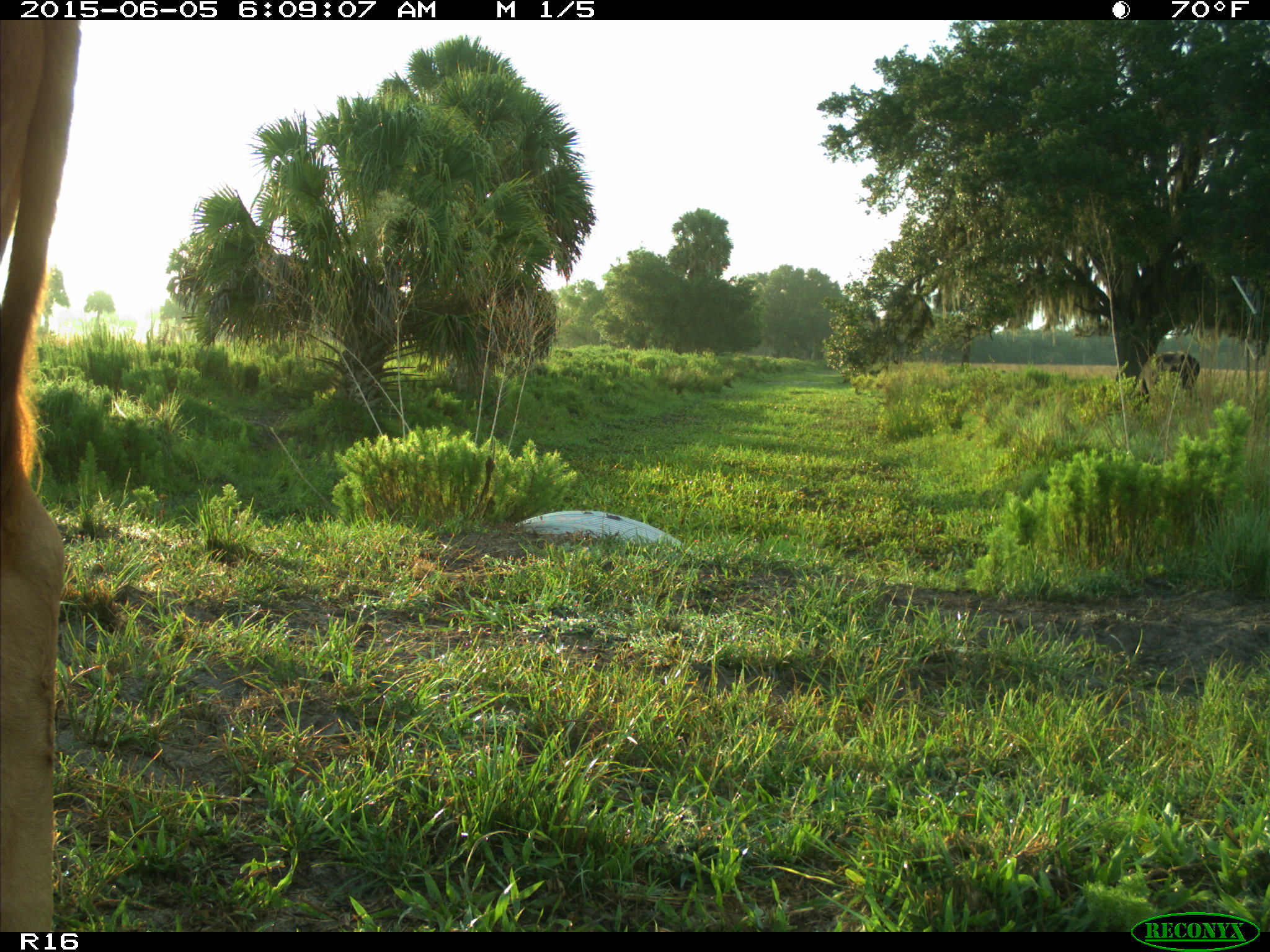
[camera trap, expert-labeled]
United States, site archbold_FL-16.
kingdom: Animalia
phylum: Chordata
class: Mammalia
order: Artiodactyla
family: Bovidae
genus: Bos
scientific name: Bos taurus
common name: domestic cow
Bos taurus (domestic cow).